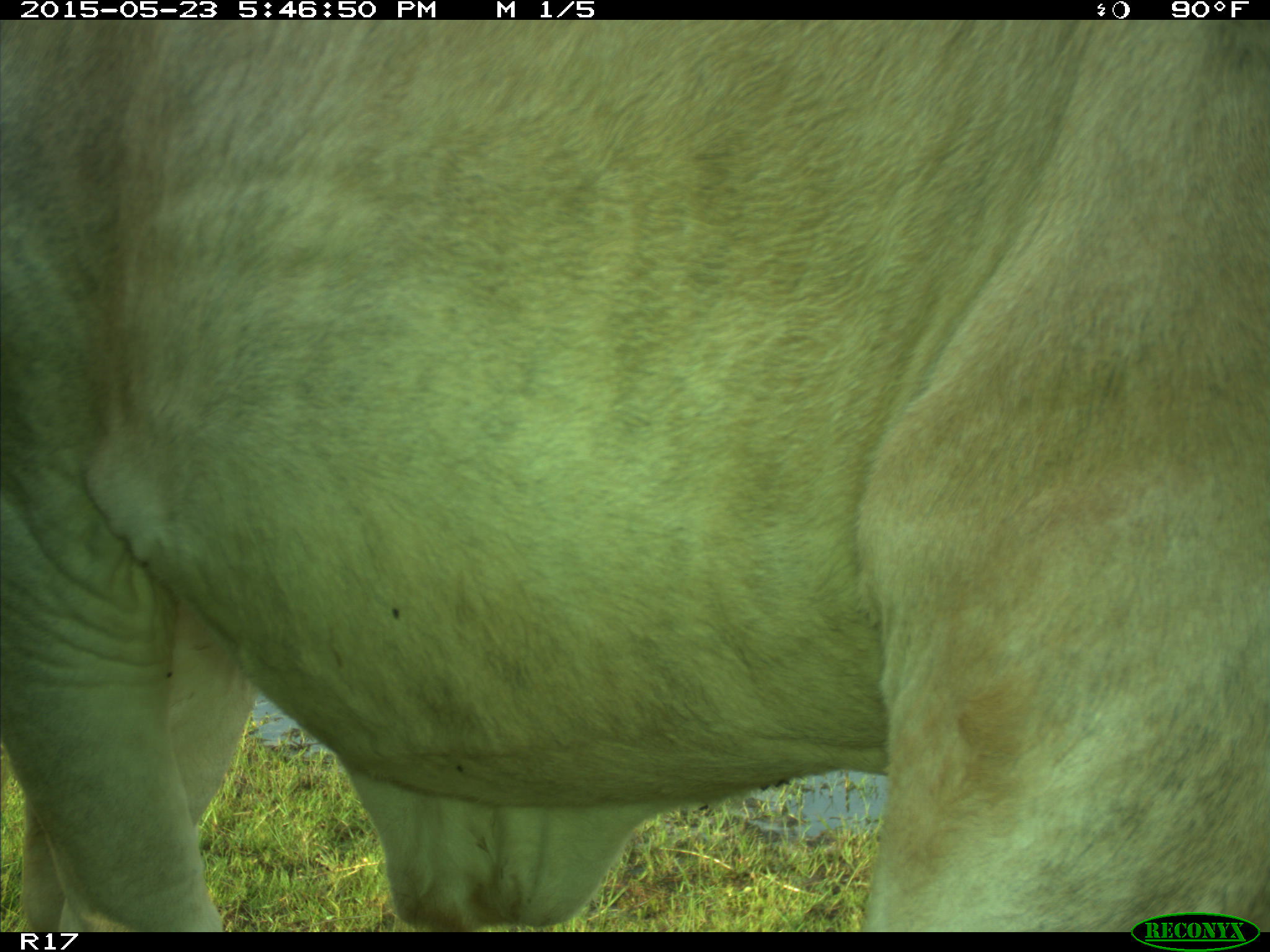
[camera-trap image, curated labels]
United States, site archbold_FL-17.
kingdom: Animalia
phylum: Chordata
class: Mammalia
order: Artiodactyla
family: Bovidae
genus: Bos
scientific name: Bos taurus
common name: domestic cow